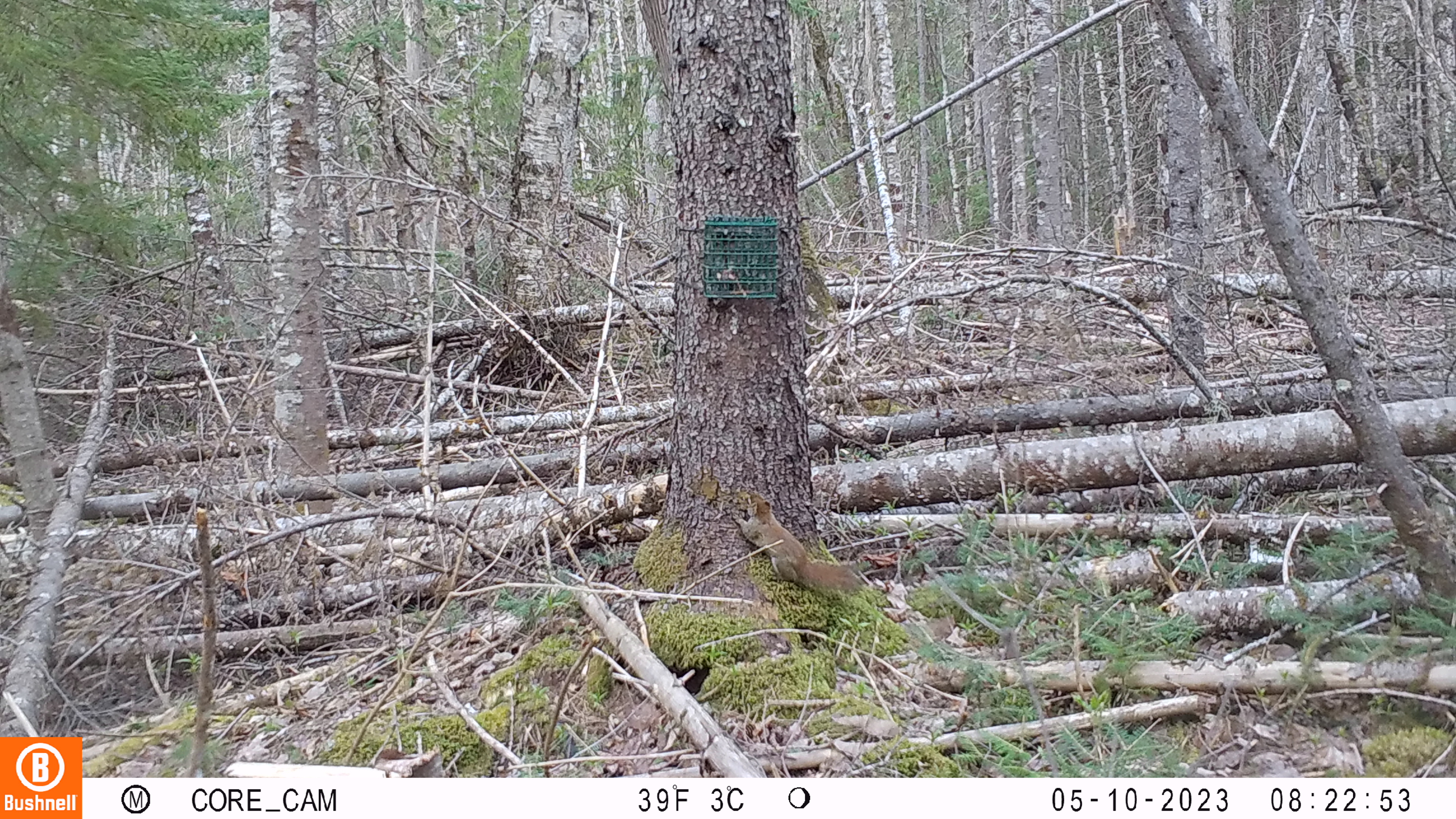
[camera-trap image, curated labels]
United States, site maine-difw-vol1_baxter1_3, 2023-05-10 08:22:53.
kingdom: Animalia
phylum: Chordata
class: Mammalia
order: Rodentia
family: Sciuridae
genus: Tamiasciurus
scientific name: Tamiasciurus hudsonicus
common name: red squirrel